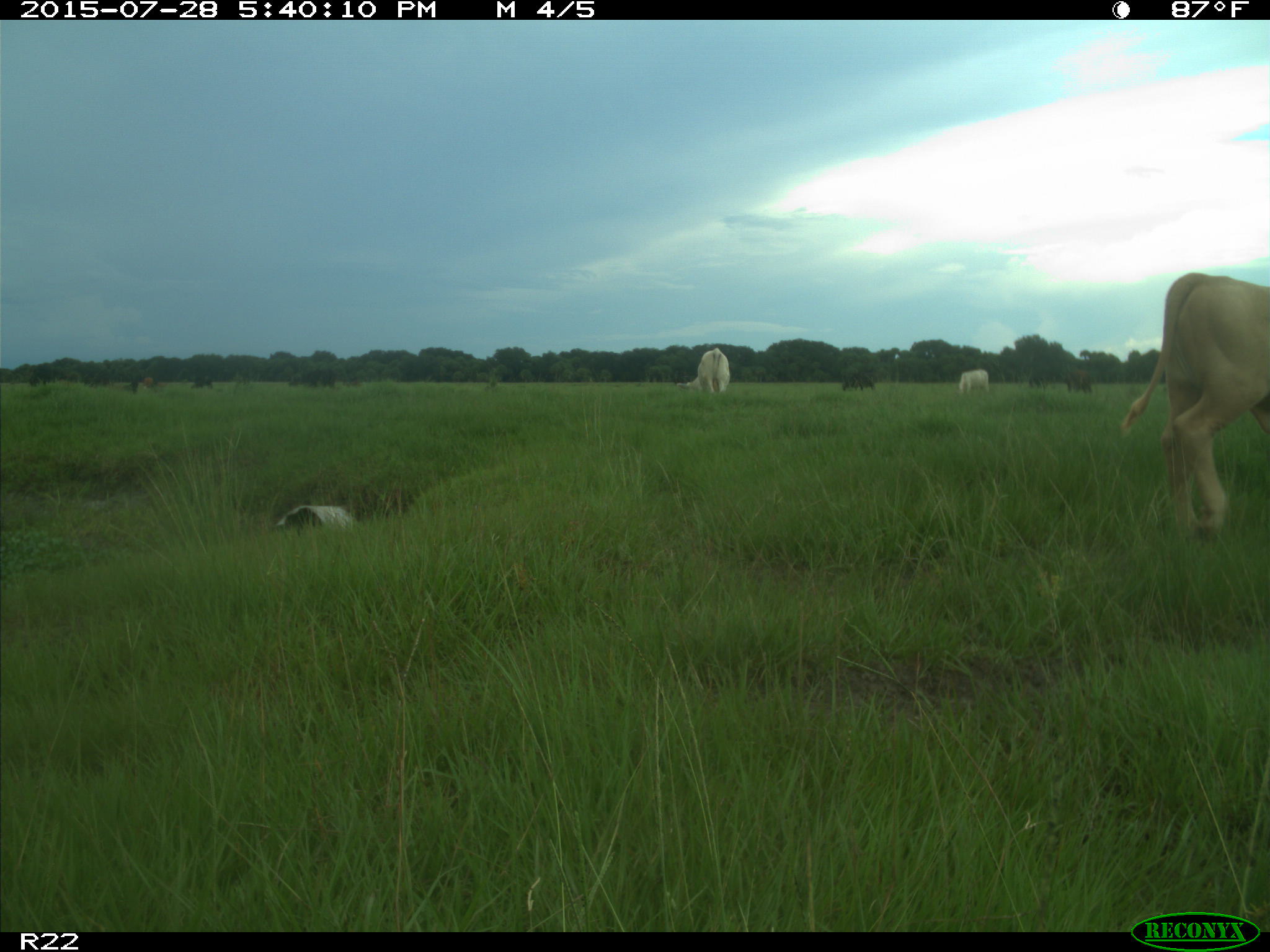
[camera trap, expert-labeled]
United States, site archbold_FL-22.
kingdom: Animalia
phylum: Chordata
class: Mammalia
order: Artiodactyla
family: Bovidae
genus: Bos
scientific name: Bos taurus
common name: domestic cow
Bos taurus (domestic cow).